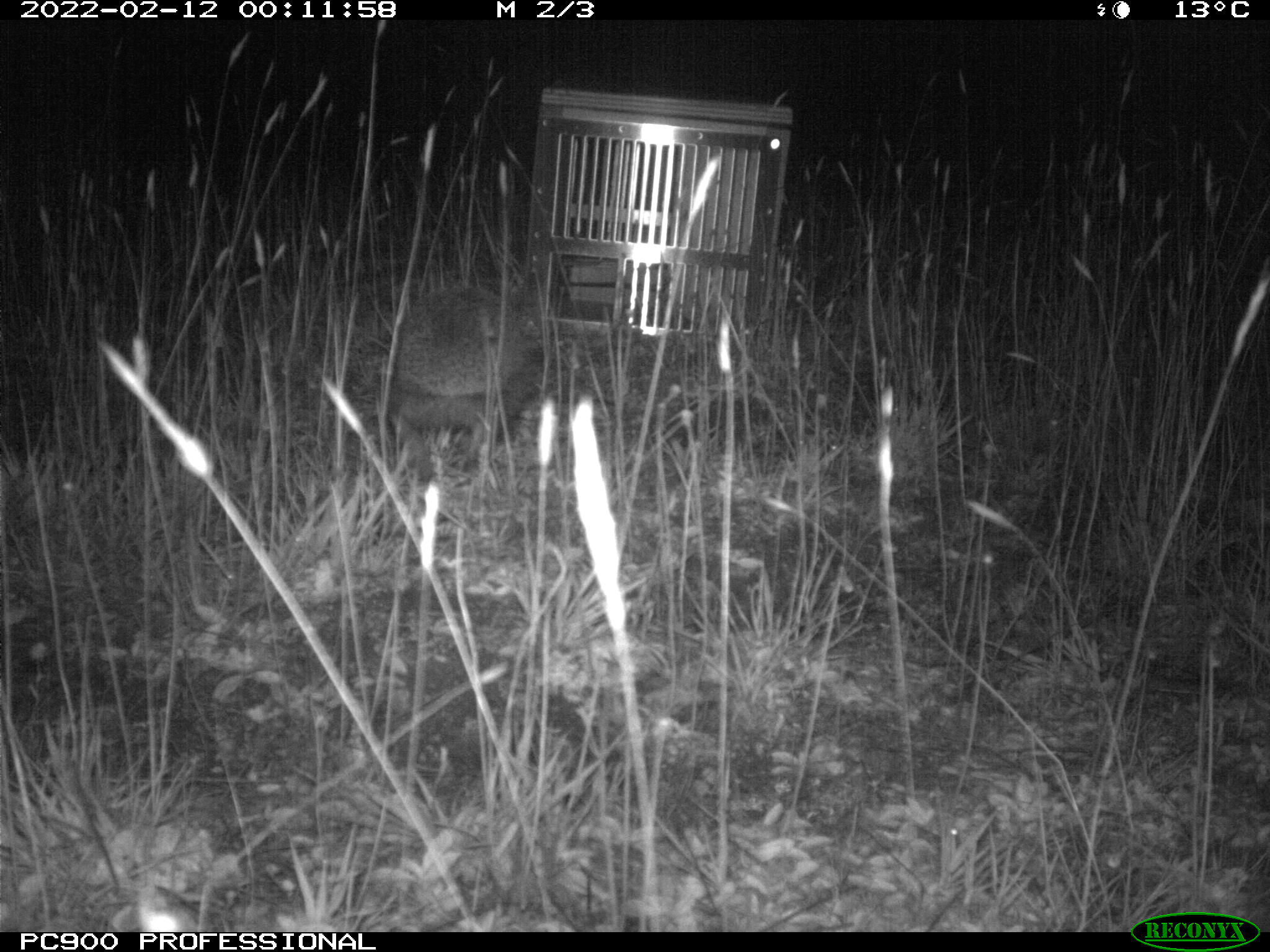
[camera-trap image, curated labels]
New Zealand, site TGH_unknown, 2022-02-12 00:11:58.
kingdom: Animalia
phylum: Chordata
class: Mammalia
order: Eulipotyphla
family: Erinaceidae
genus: Erinaceus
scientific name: Erinaceus europaeus europaeus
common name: european hedgehog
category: hedgehog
Hedgehog (european hedgehog) (Erinaceus europaeus europaeus).